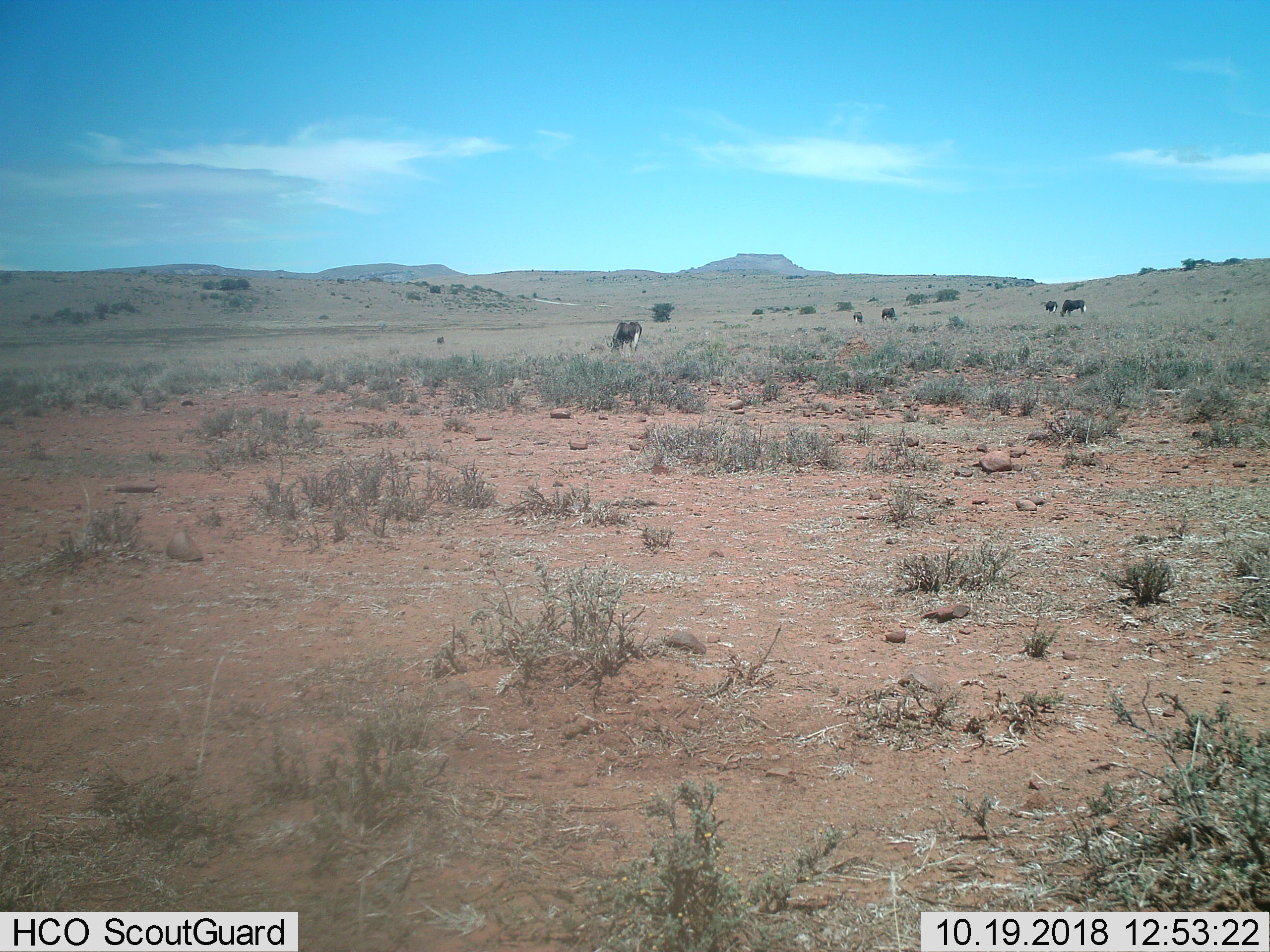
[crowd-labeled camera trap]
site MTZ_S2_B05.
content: unidentified animal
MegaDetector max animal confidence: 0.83